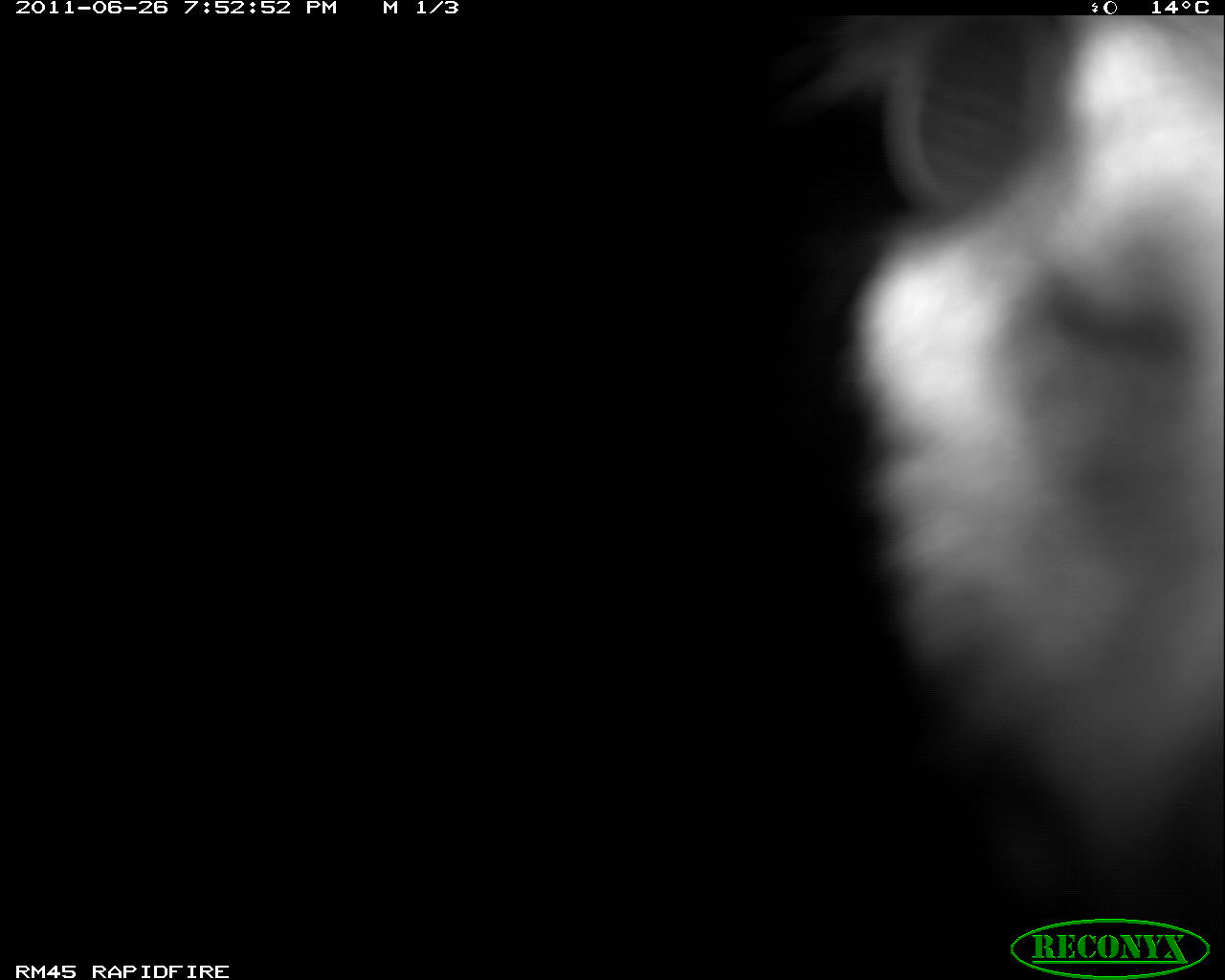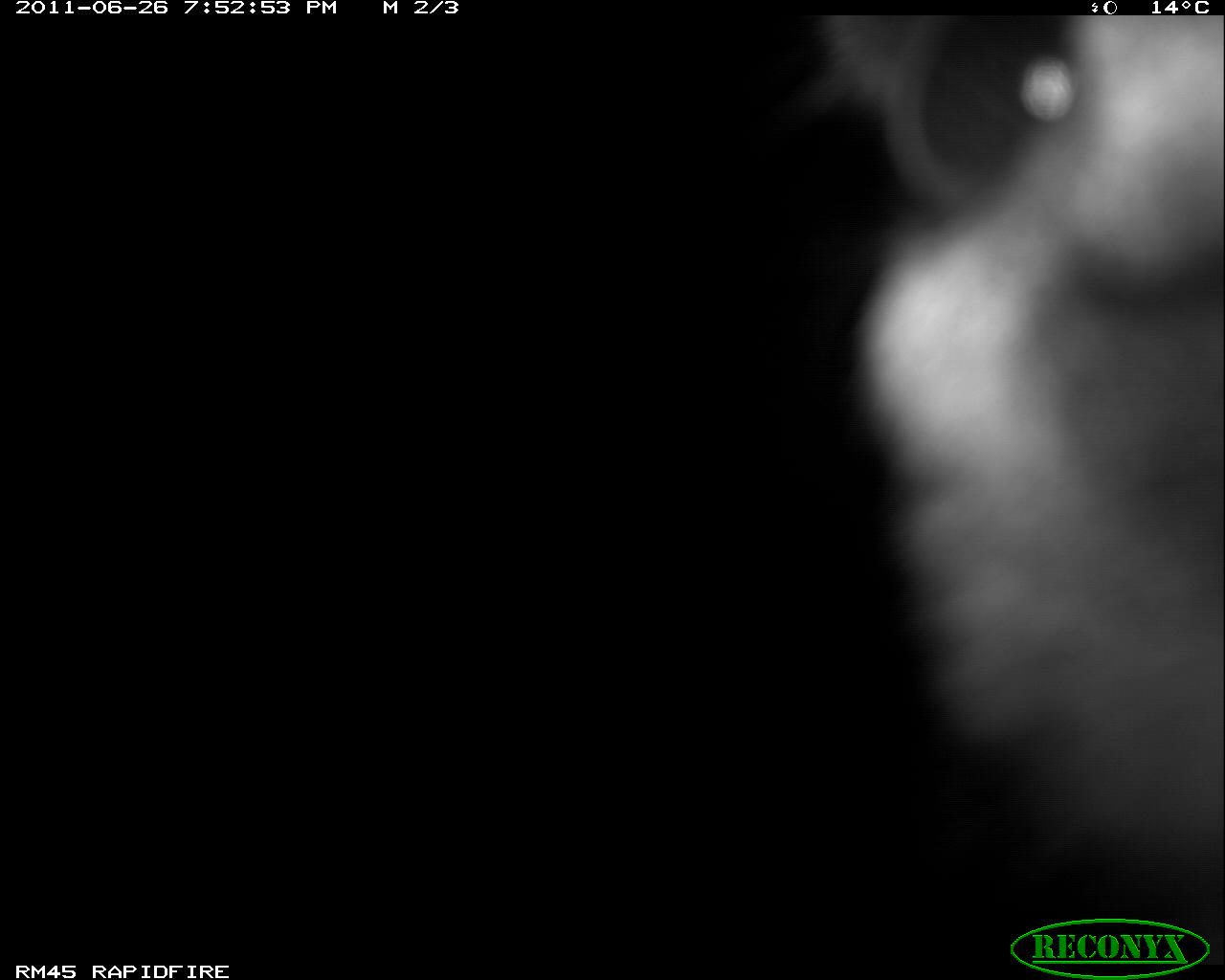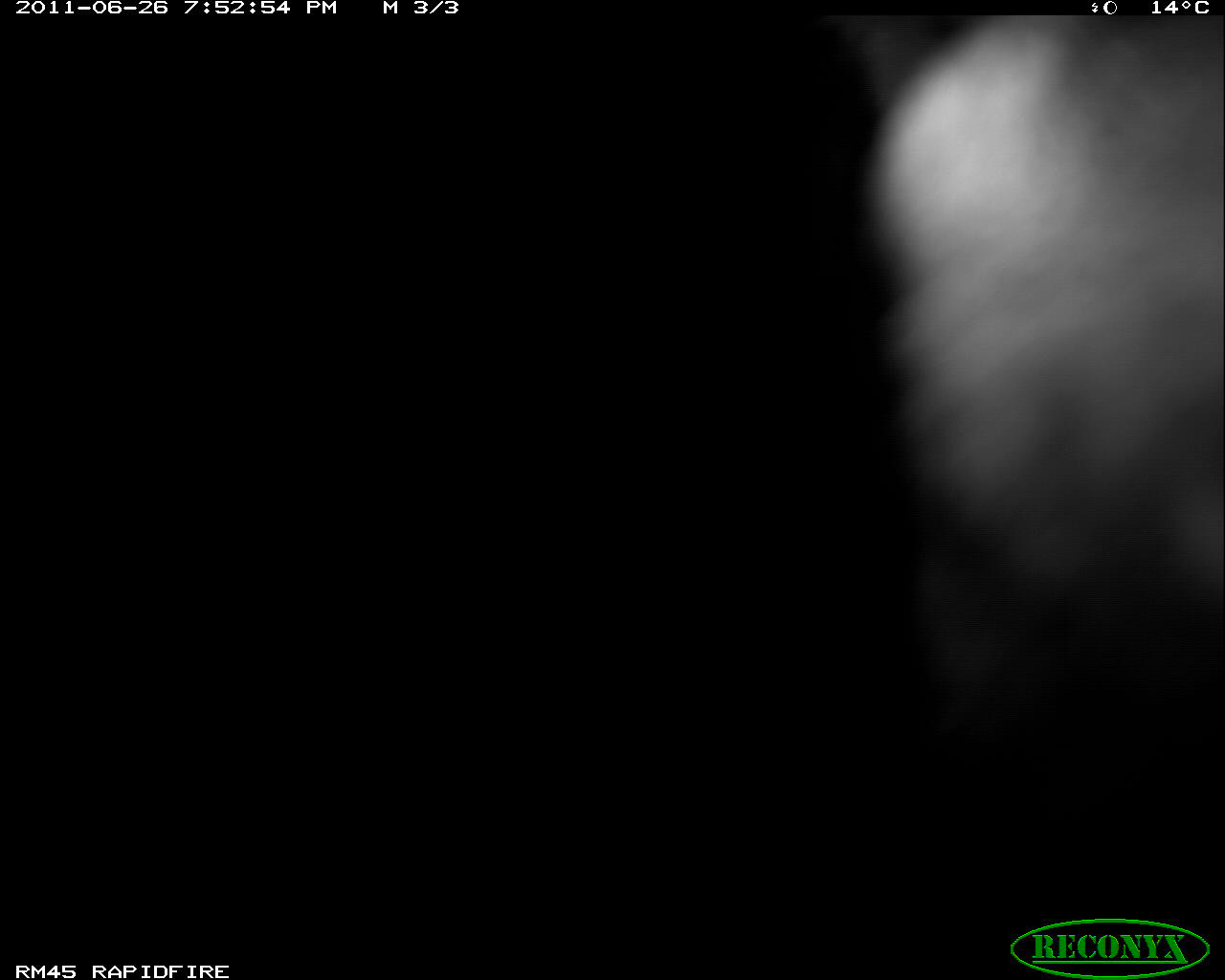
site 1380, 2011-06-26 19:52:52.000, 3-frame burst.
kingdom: Animalia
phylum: Chordata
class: Mammalia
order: Artiodactyla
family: Bovidae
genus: Sylvicapra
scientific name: Sylvicapra grimmia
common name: bush duiker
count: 1